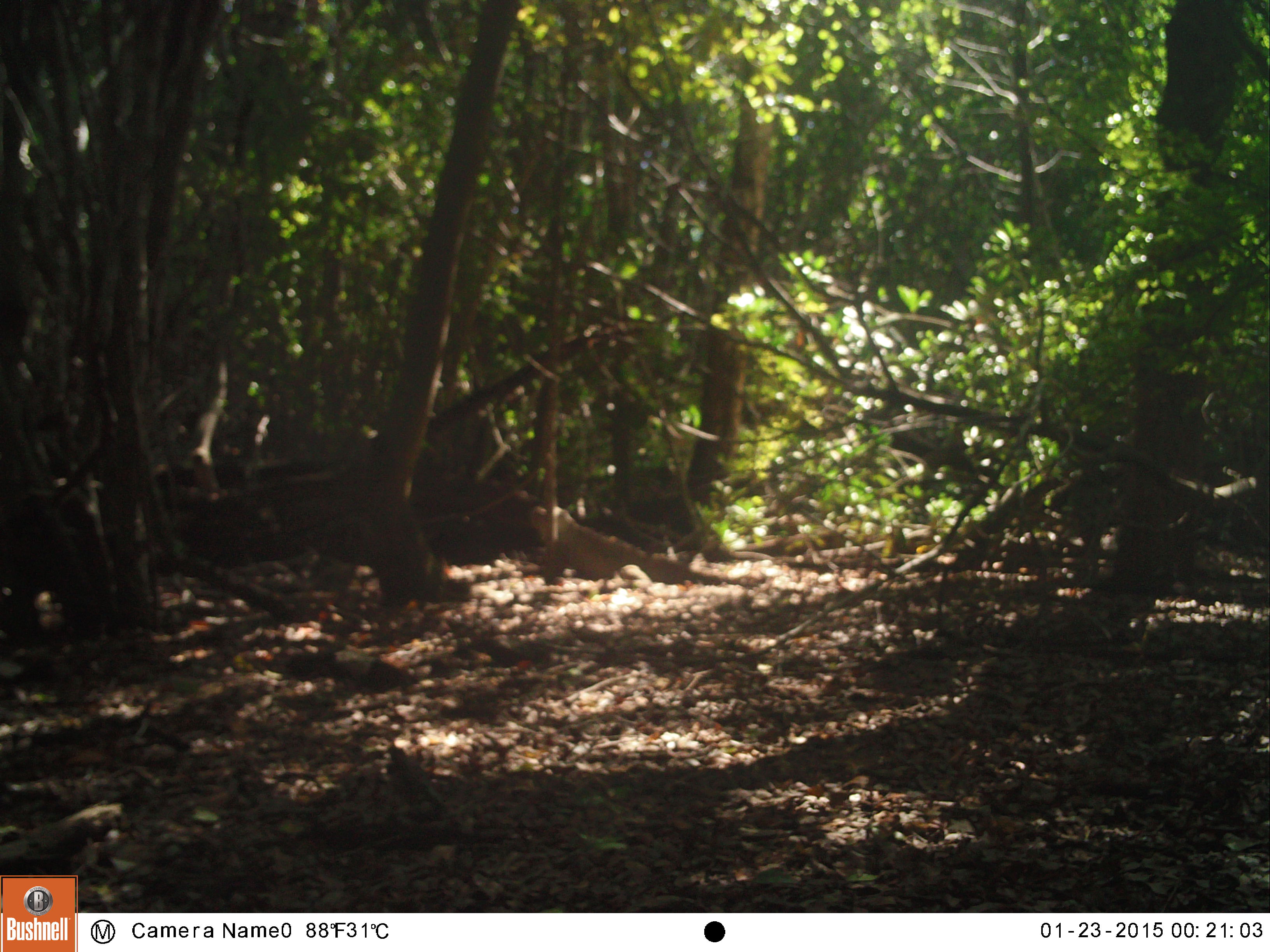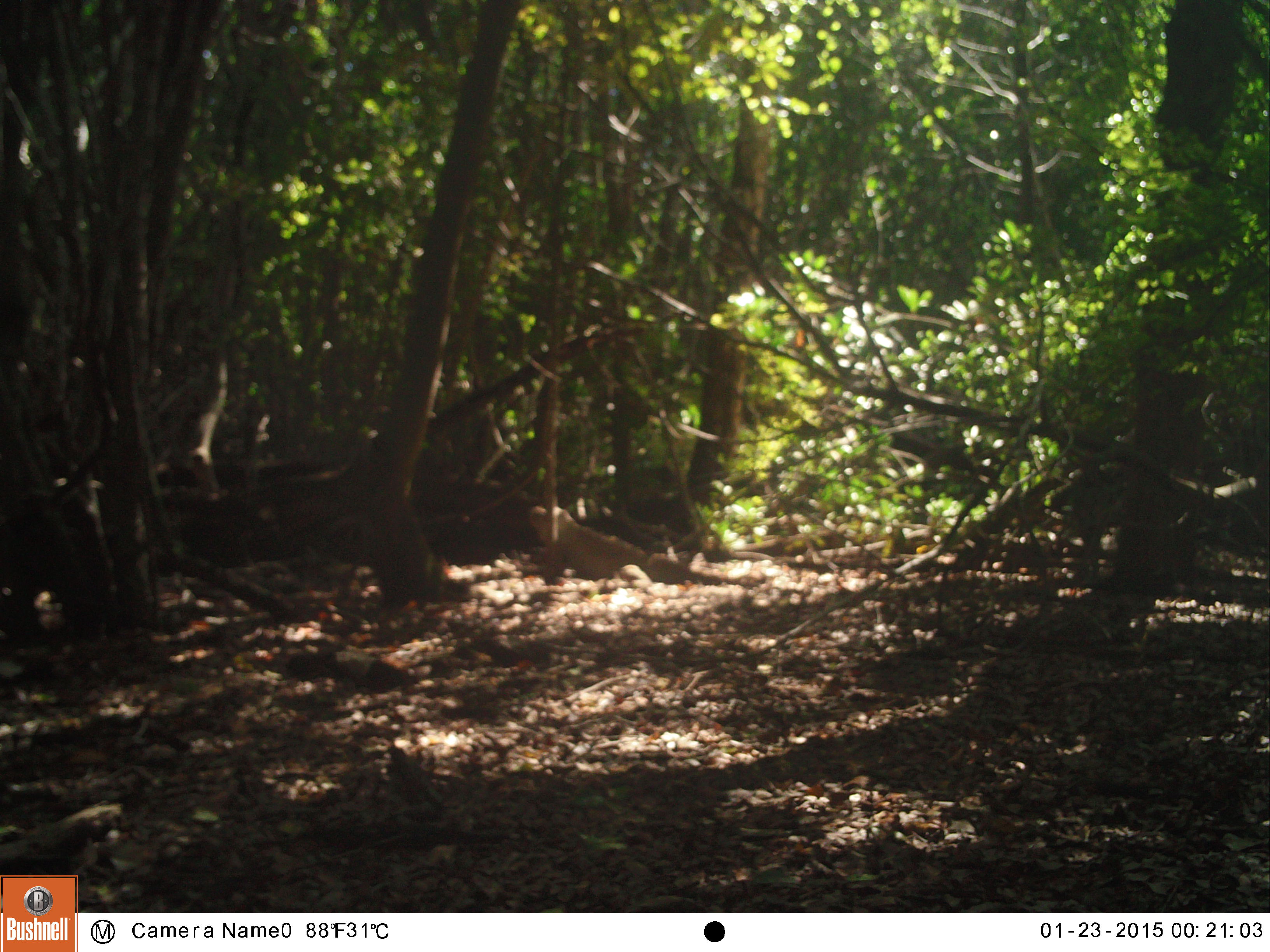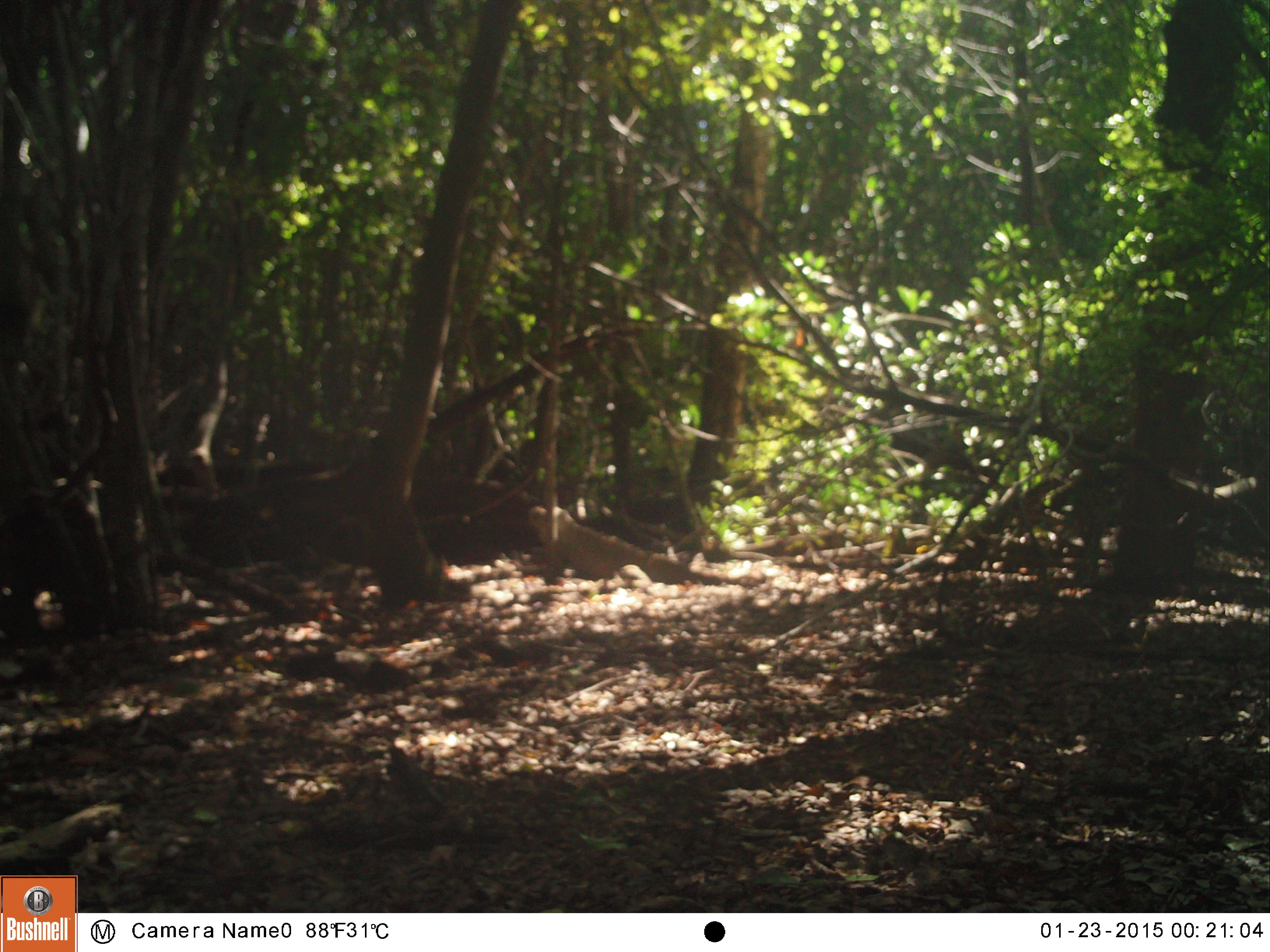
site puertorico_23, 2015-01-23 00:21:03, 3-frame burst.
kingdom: Animalia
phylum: Chordata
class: Reptilia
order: Squamata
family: Iguanidae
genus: Iguana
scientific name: Iguana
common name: typical iguanas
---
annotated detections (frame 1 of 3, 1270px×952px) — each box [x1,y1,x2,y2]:
iguana: [522,491,753,599]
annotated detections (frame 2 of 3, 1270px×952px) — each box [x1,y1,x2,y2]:
iguana: [522,487,747,593]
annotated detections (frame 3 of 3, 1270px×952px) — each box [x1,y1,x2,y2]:
iguana: [529,494,744,593]